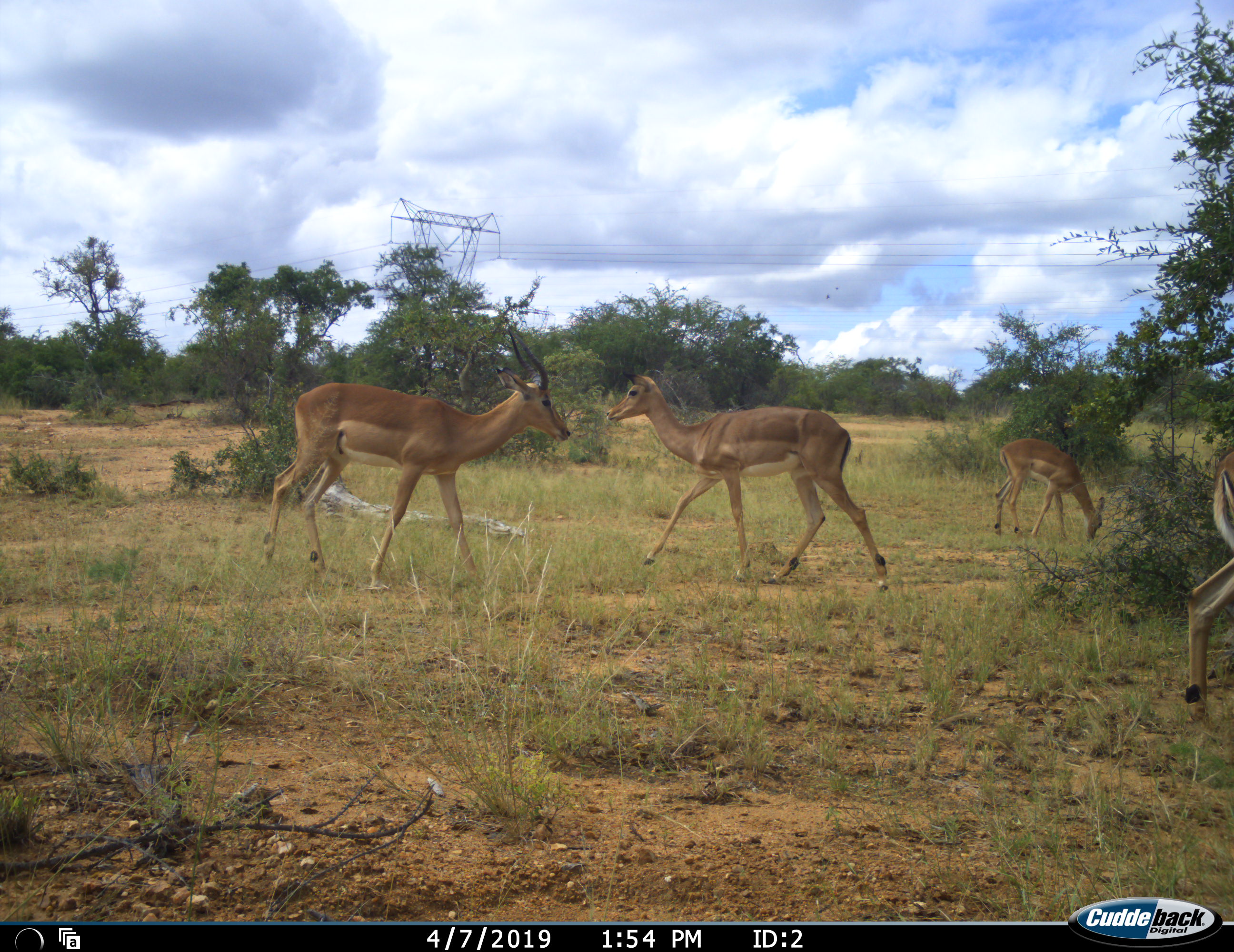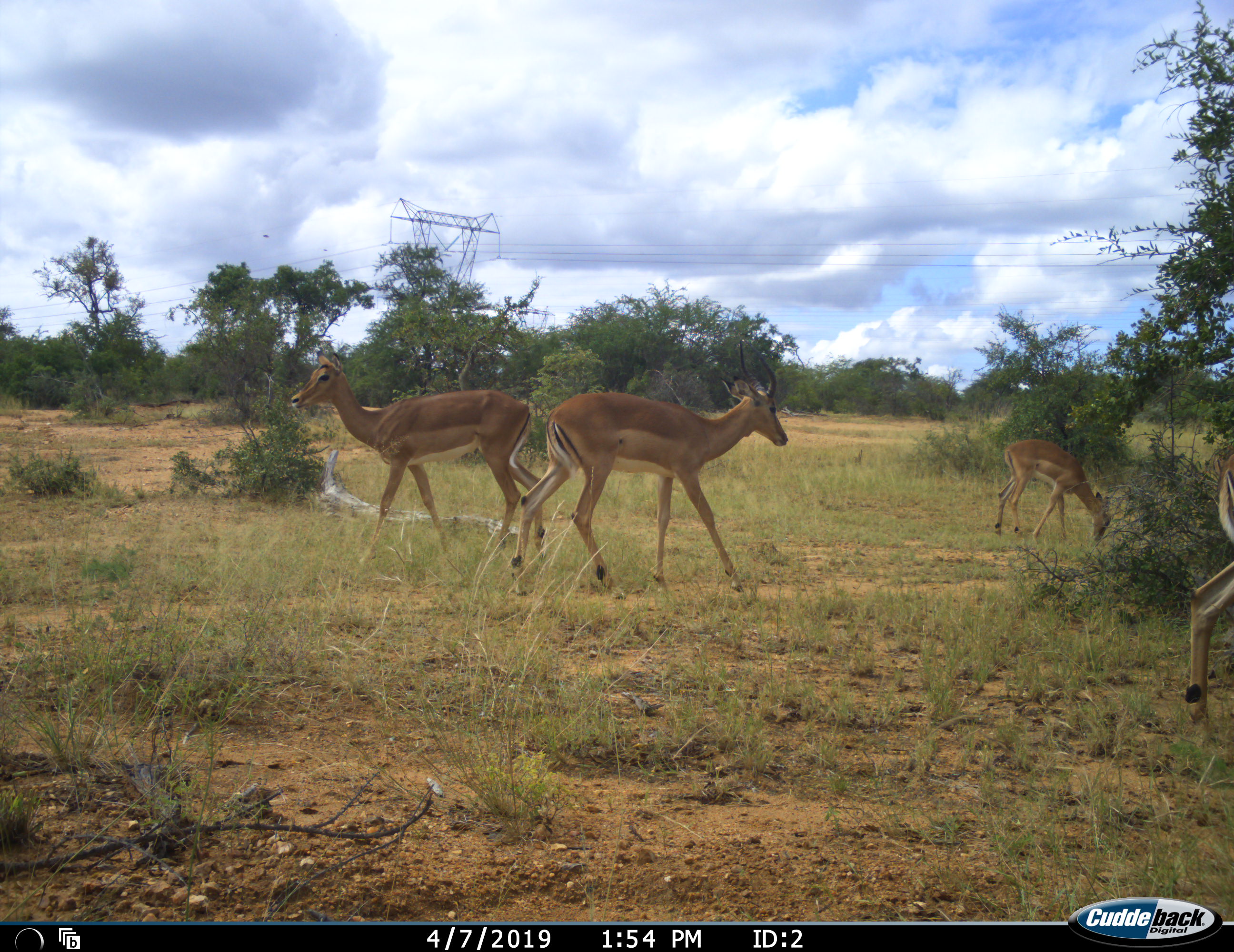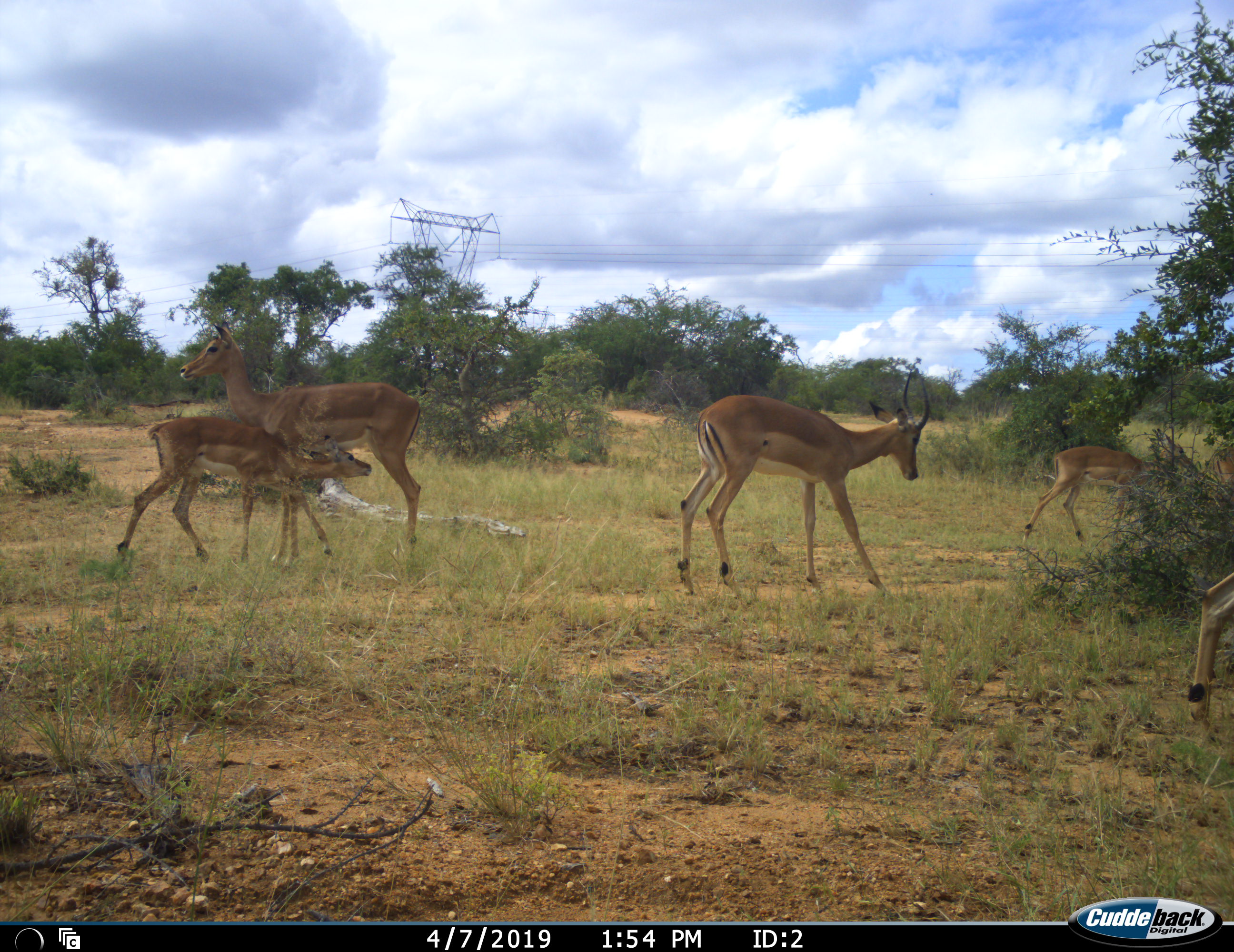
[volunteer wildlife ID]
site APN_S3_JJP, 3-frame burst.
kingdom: Animalia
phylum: Chordata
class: Mammalia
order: Artiodactyla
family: Bovidae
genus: Aepyceros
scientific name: Aepyceros melampus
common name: impala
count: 5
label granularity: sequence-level